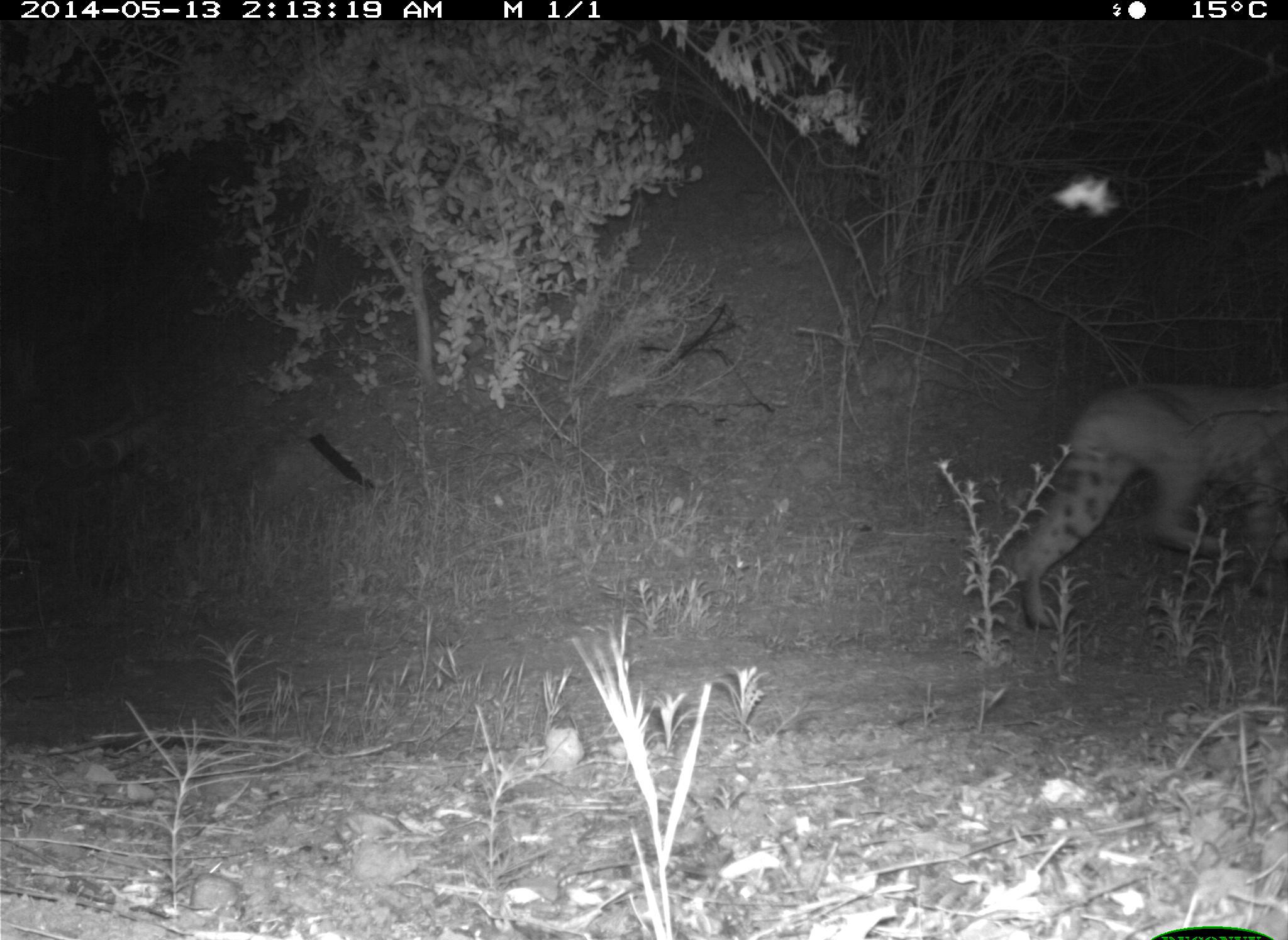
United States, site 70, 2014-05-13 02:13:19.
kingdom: Animalia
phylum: Chordata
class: Mammalia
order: Carnivora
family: Felidae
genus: Lynx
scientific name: Lynx rufus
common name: bobcat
Bobcat (Lynx rufus).